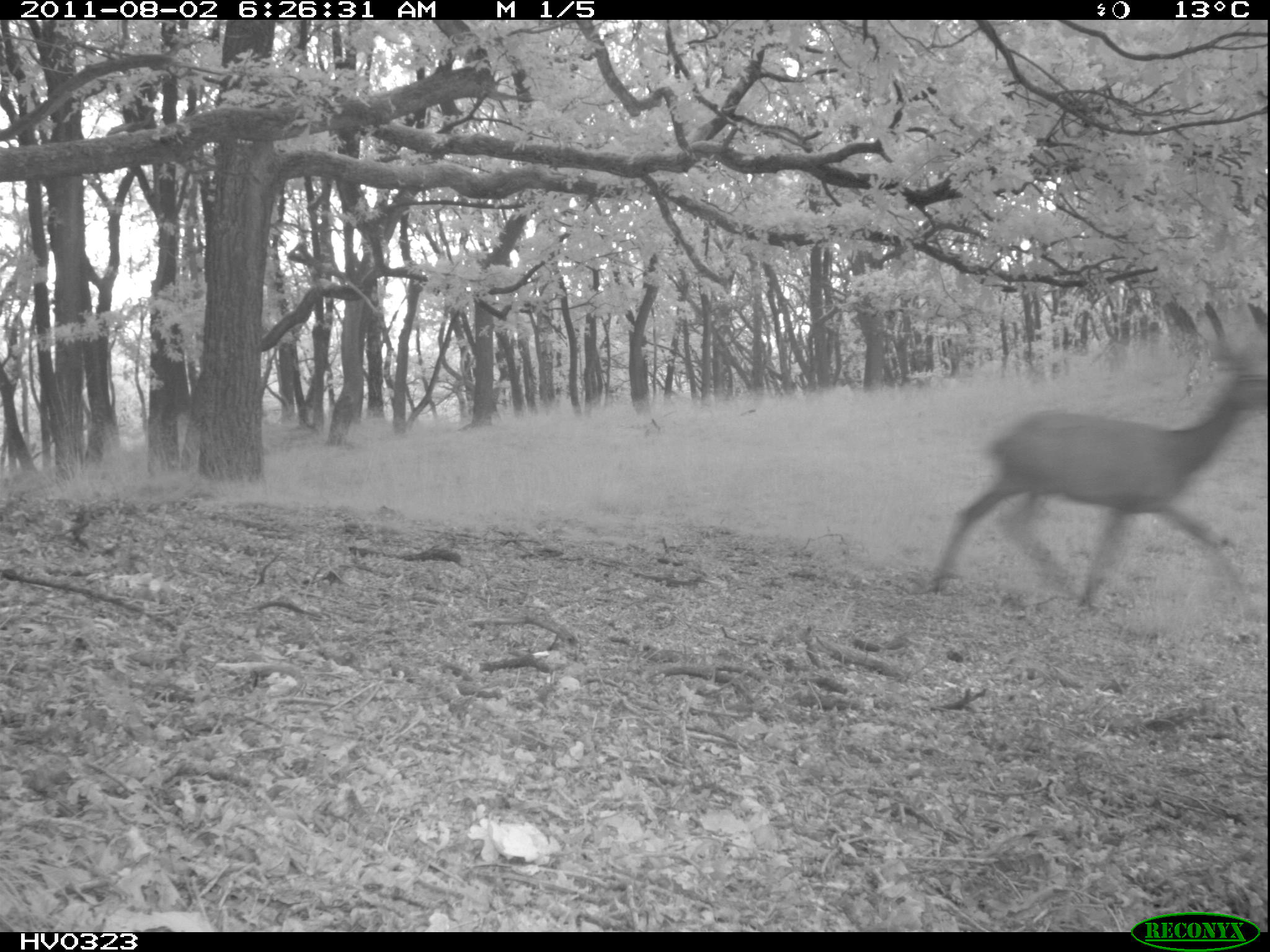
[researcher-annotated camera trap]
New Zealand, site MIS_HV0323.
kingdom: Animalia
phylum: Chordata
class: Mammalia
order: Artiodactyla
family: Cervidae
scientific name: Cervidae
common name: deer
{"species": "deer (Cervidae)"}